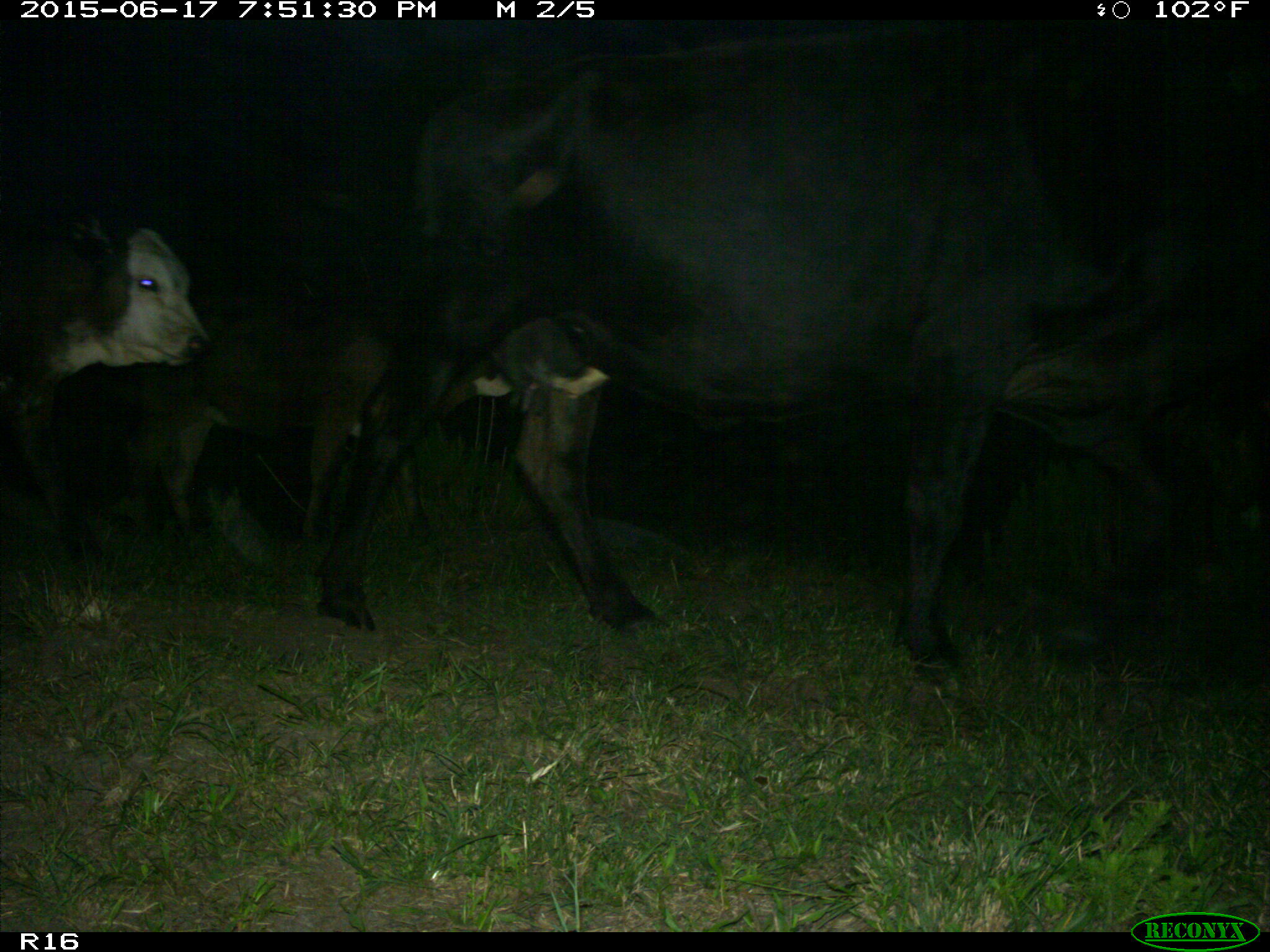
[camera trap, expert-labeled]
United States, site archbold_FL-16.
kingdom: Animalia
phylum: Chordata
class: Mammalia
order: Artiodactyla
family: Bovidae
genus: Bos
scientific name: Bos taurus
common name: domestic cow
Bos taurus (domestic cow).